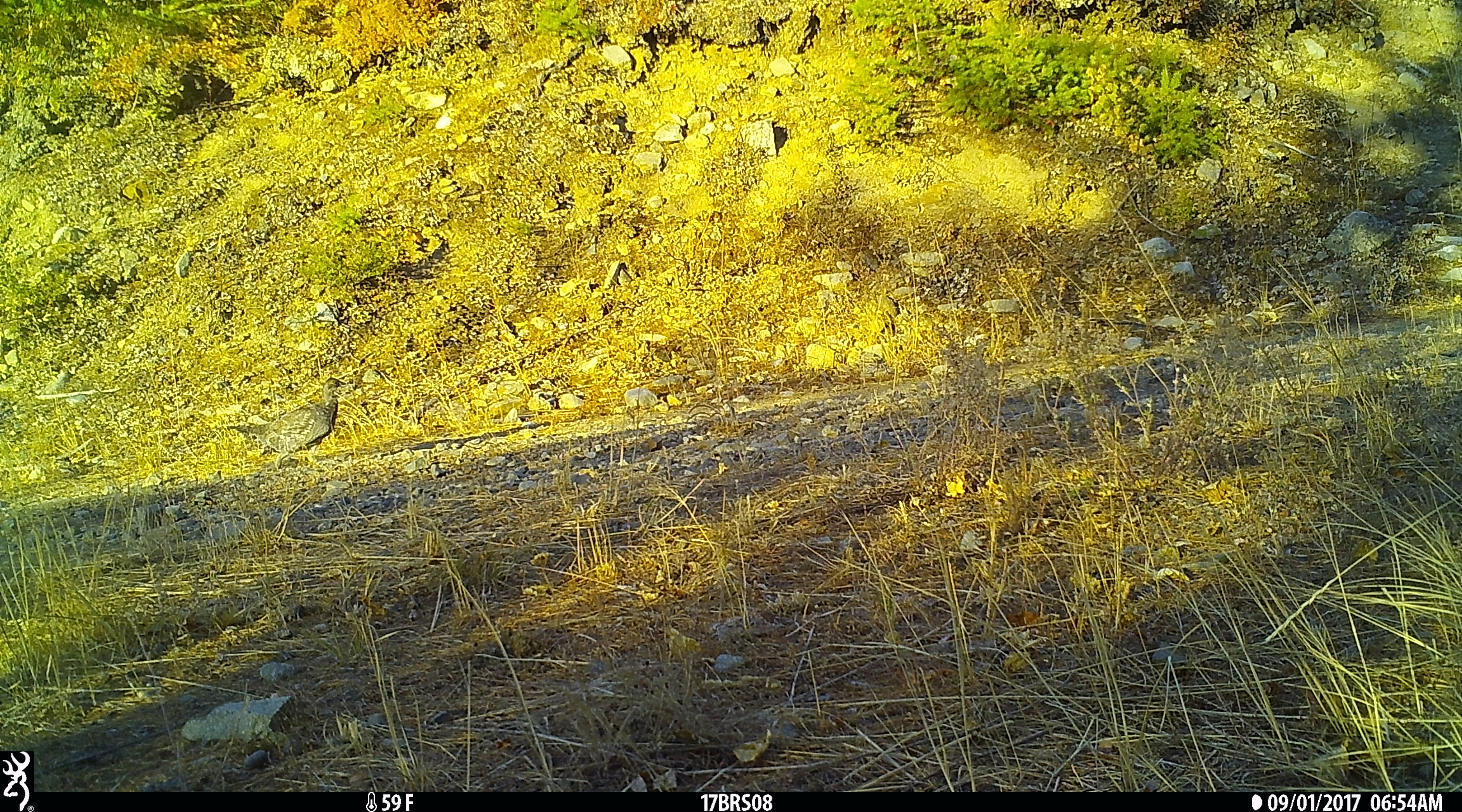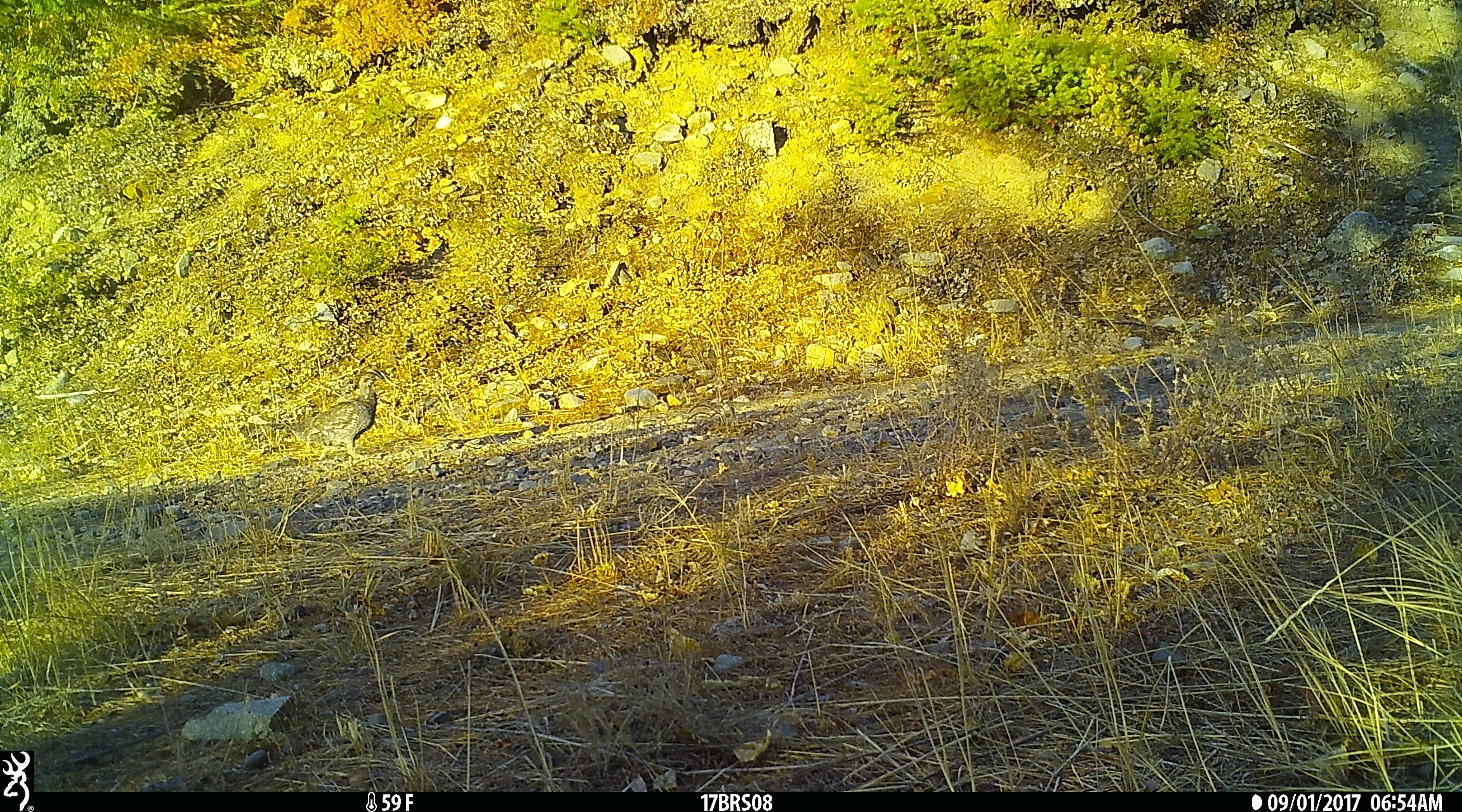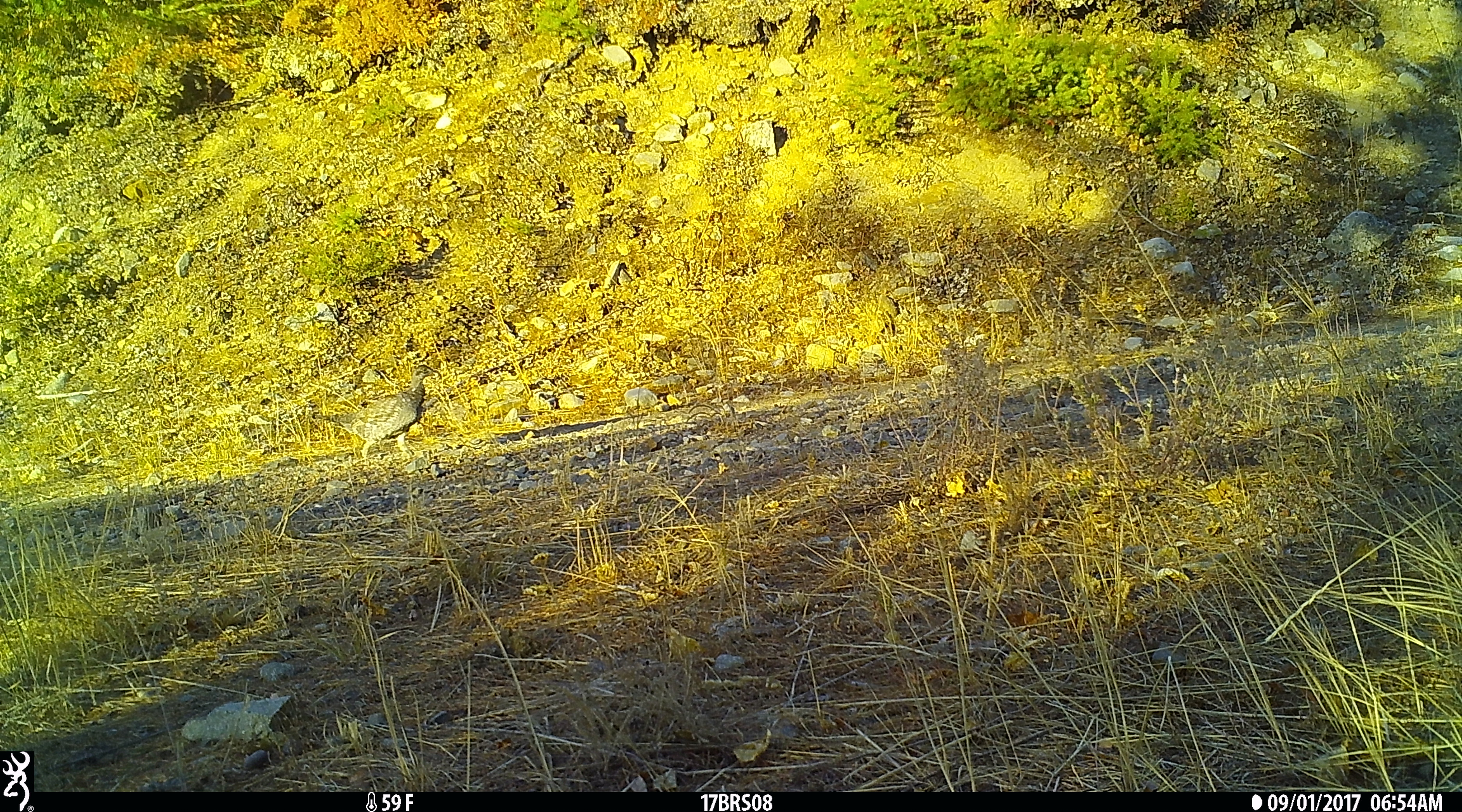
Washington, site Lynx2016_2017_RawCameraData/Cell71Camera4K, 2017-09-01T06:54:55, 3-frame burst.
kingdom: Animalia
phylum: Chordata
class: Aves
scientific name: Aves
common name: birds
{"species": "Aves (birds)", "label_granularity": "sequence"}